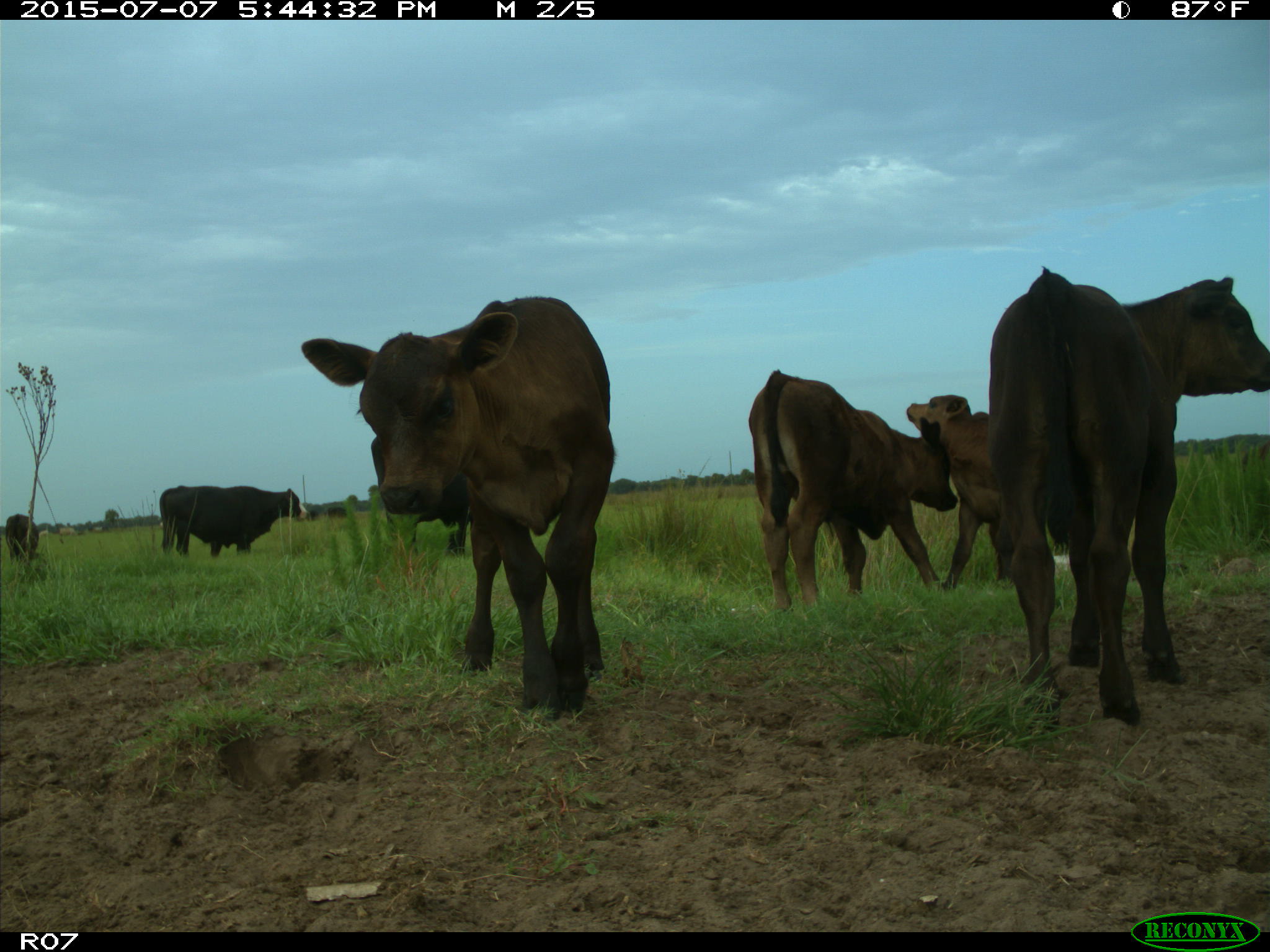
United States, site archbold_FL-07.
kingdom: Animalia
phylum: Chordata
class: Mammalia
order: Artiodactyla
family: Bovidae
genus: Bos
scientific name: Bos taurus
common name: domestic cow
Bos taurus (domestic cow).